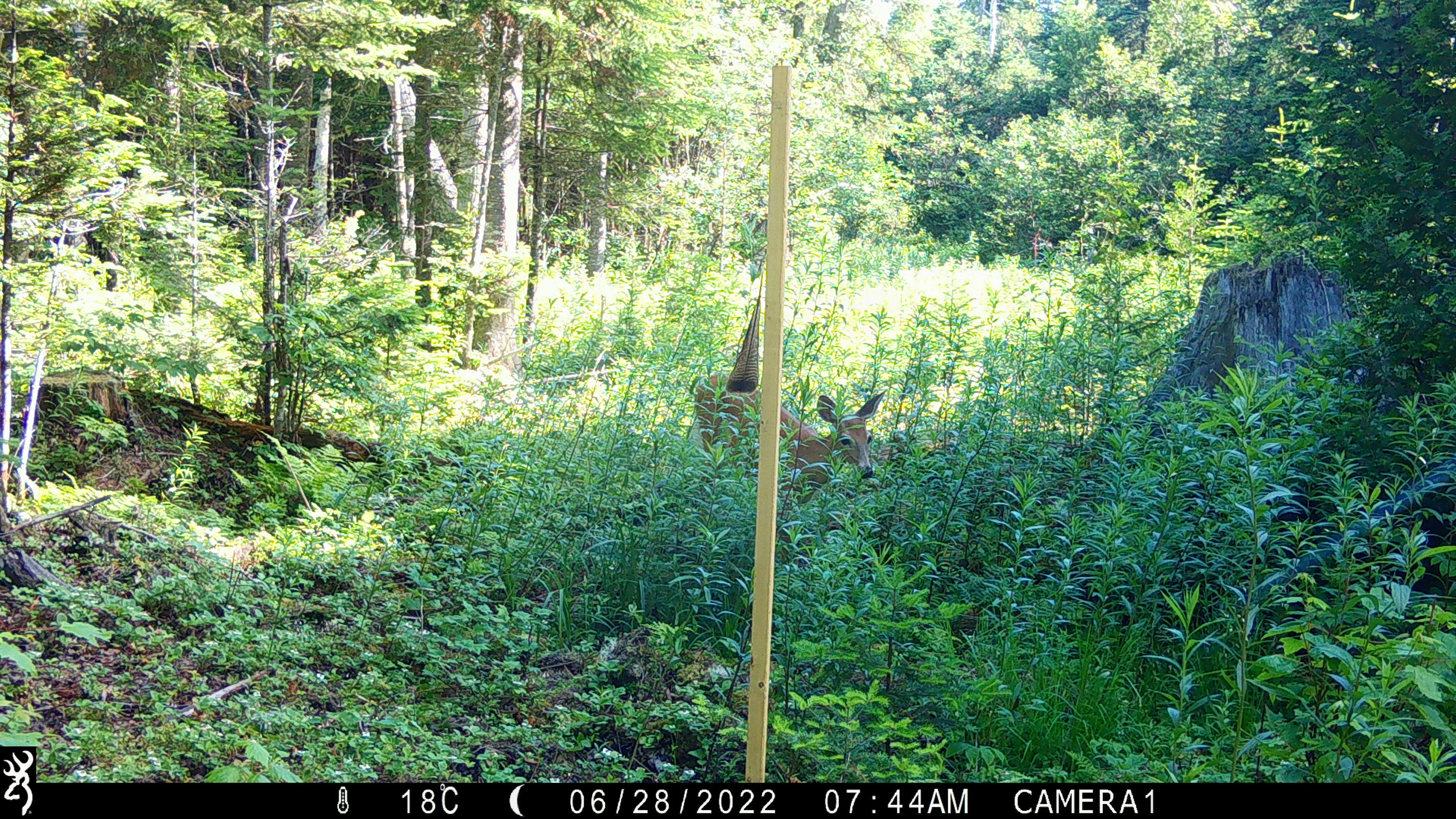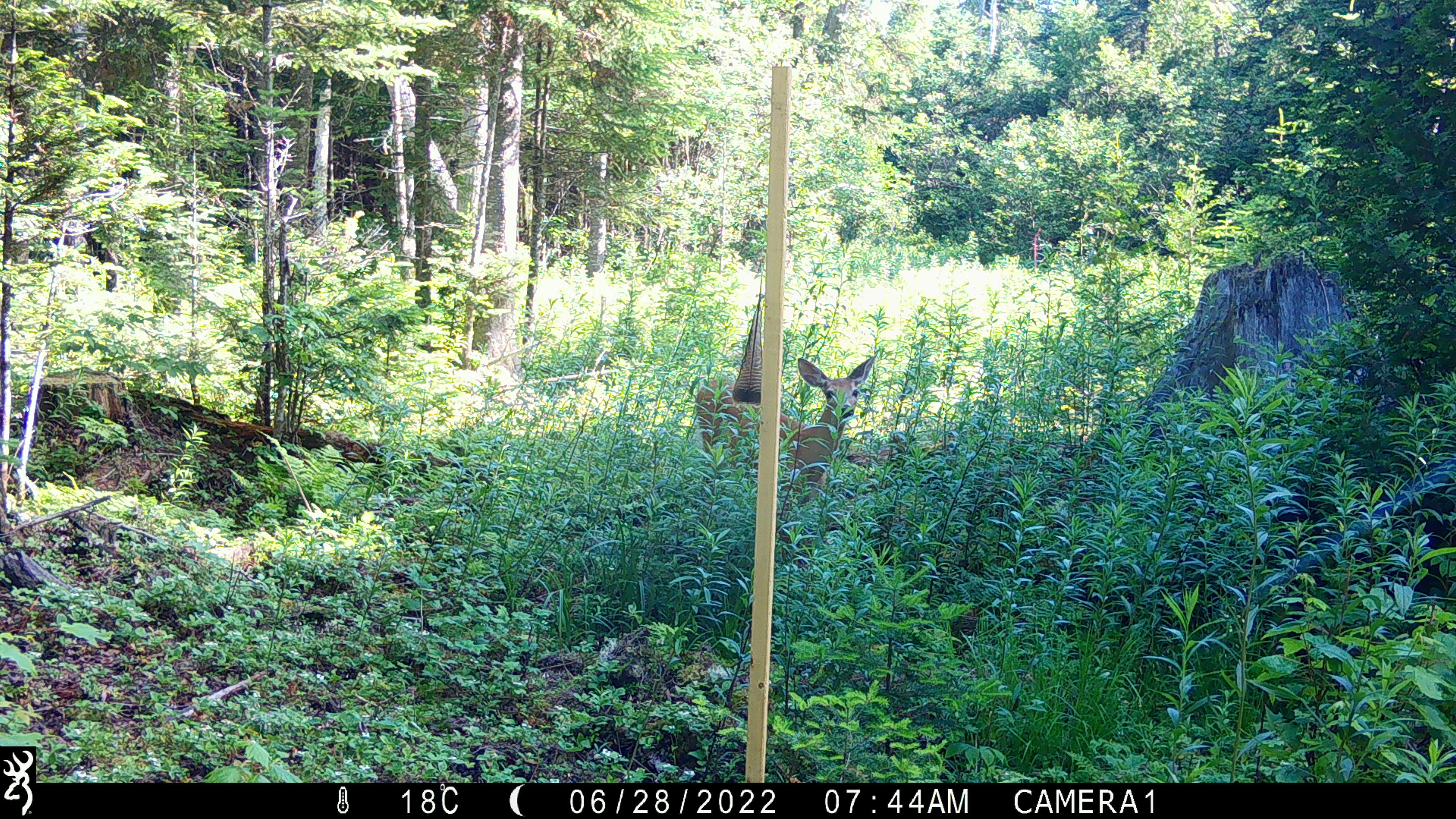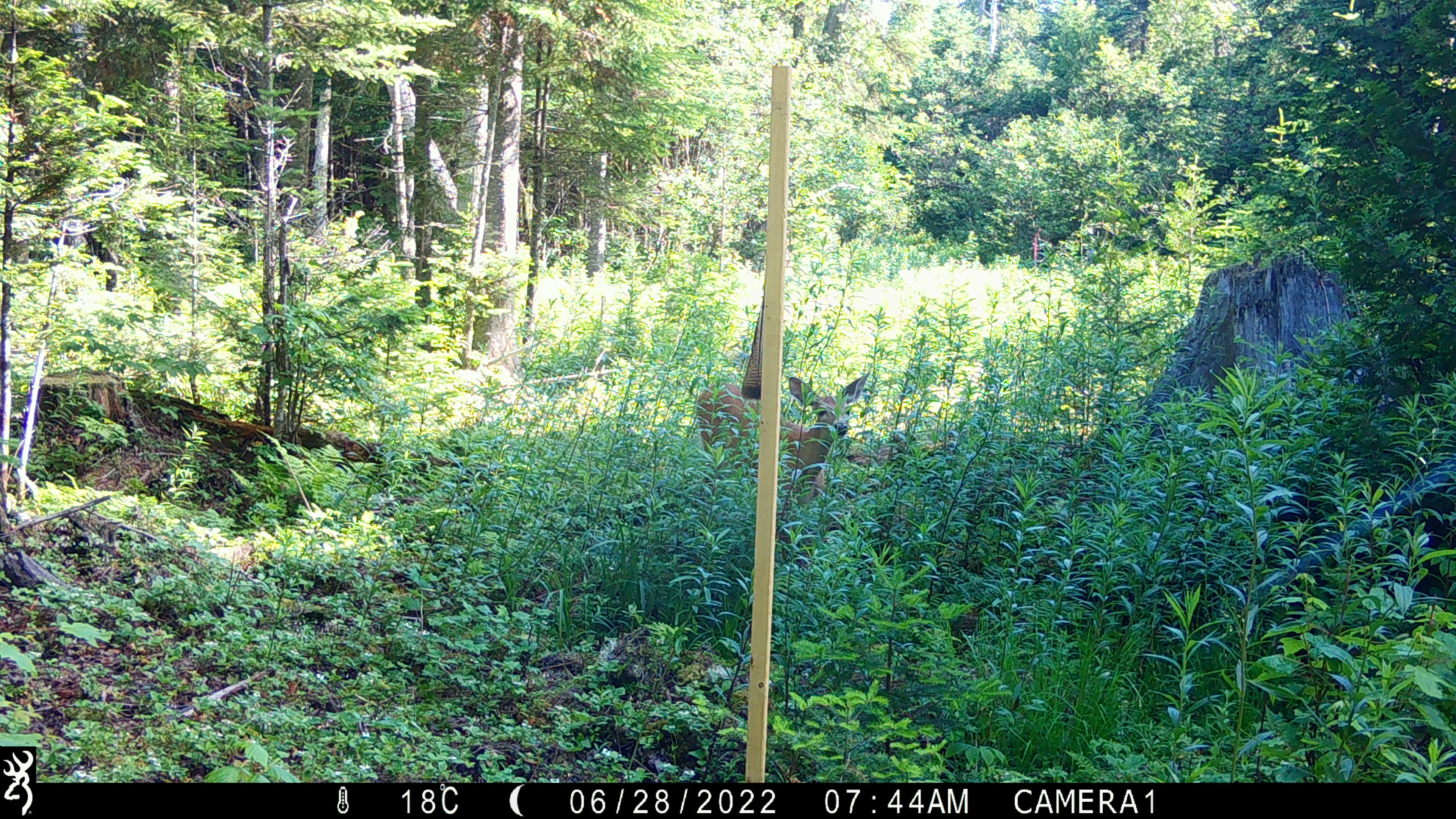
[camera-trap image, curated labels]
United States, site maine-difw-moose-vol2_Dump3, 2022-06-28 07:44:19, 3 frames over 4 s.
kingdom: Animalia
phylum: Chordata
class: Mammalia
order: Artiodactyla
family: Cervidae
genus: Odocoileus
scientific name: Odocoileus virginianus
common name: white-tailed deer